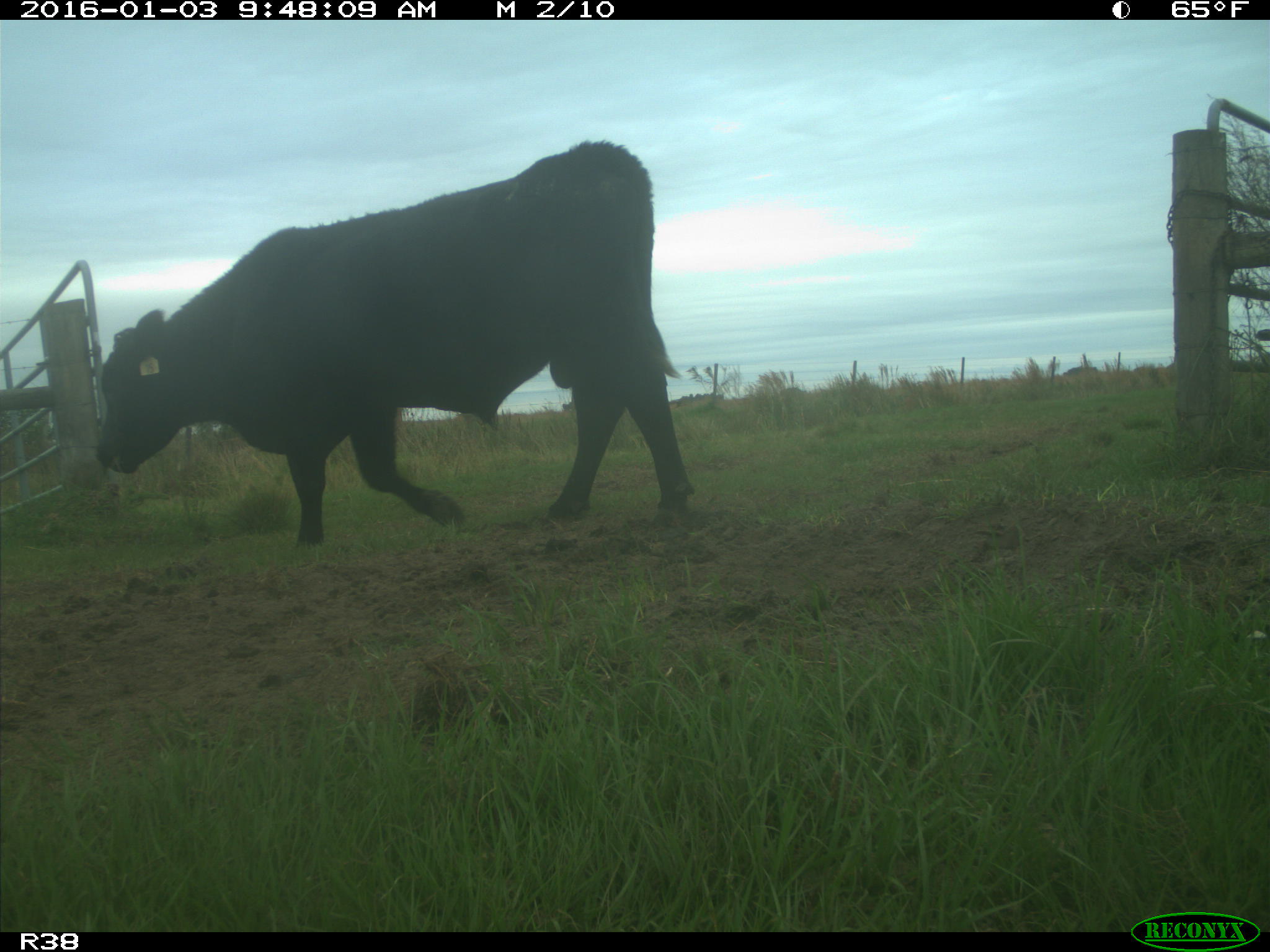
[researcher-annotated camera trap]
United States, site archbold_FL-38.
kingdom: Animalia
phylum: Chordata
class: Mammalia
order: Artiodactyla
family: Bovidae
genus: Bos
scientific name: Bos taurus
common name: domestic cow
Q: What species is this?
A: Bos taurus (domestic cow).